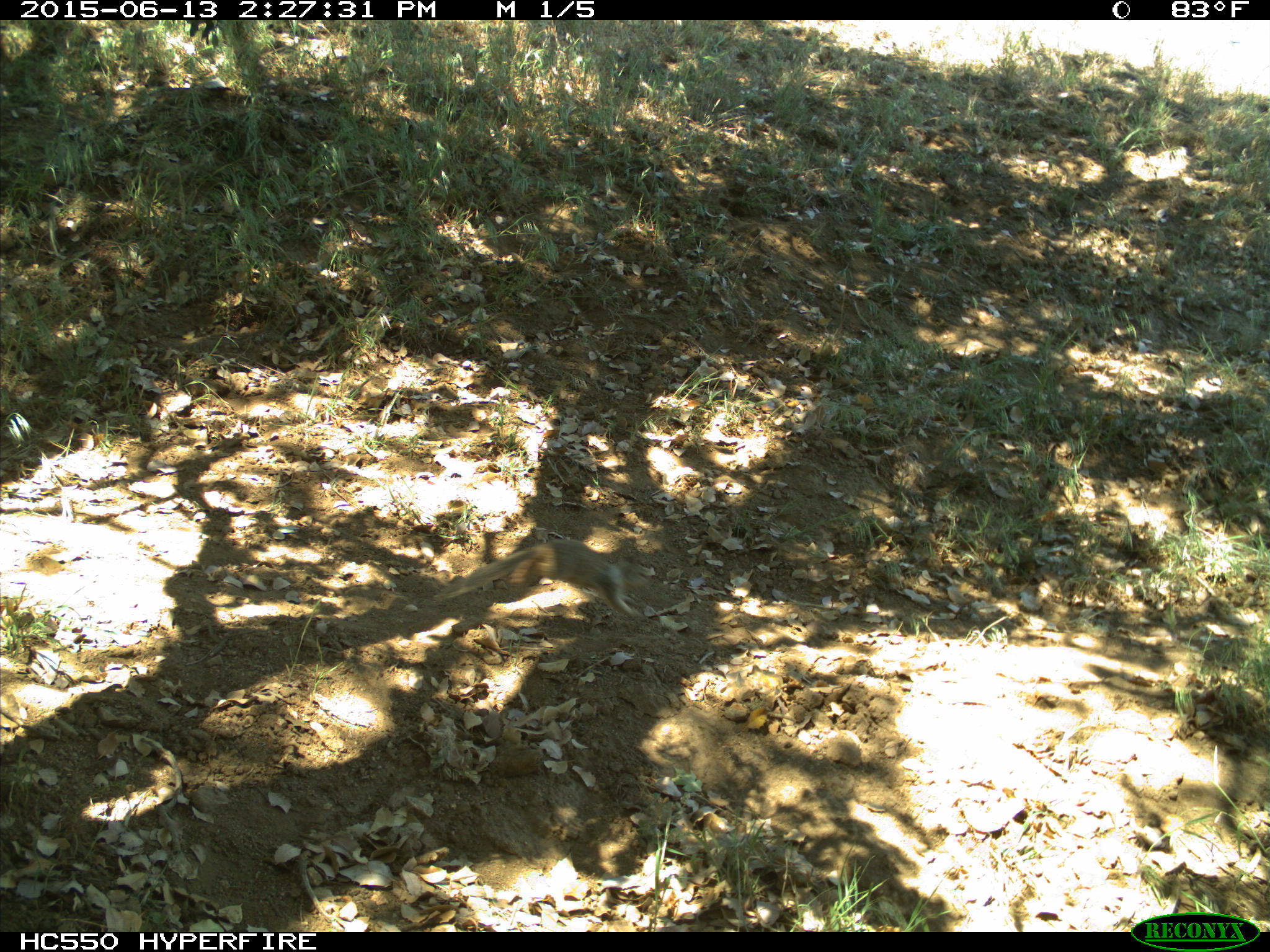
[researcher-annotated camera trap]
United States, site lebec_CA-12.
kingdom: Animalia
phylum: Chordata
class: Mammalia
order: Rodentia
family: Sciuridae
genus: Otospermophilus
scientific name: Otospermophilus beecheyi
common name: california ground squirrel